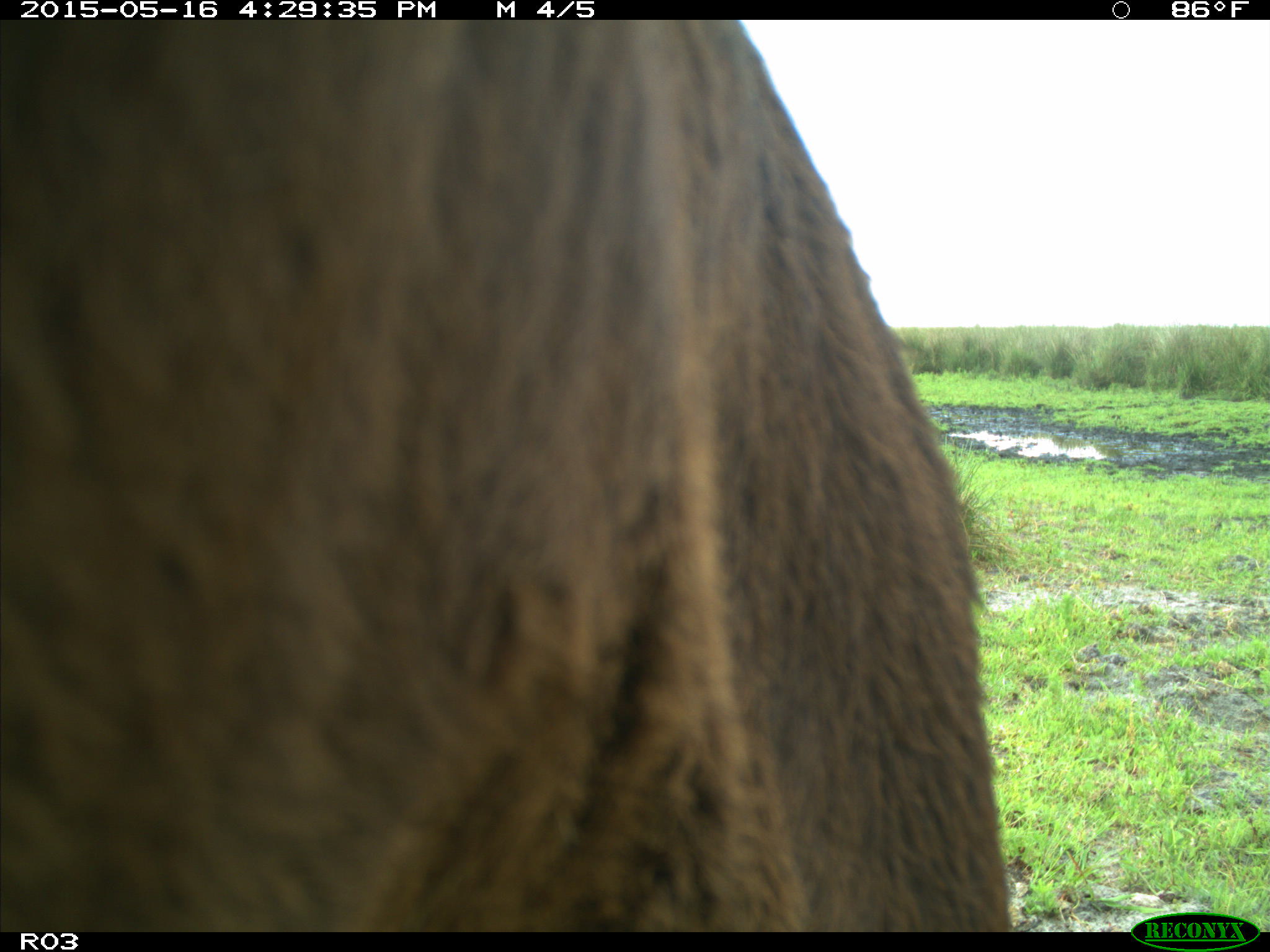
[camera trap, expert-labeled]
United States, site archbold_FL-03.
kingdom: Animalia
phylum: Chordata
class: Mammalia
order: Artiodactyla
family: Bovidae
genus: Bos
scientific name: Bos taurus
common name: domestic cow